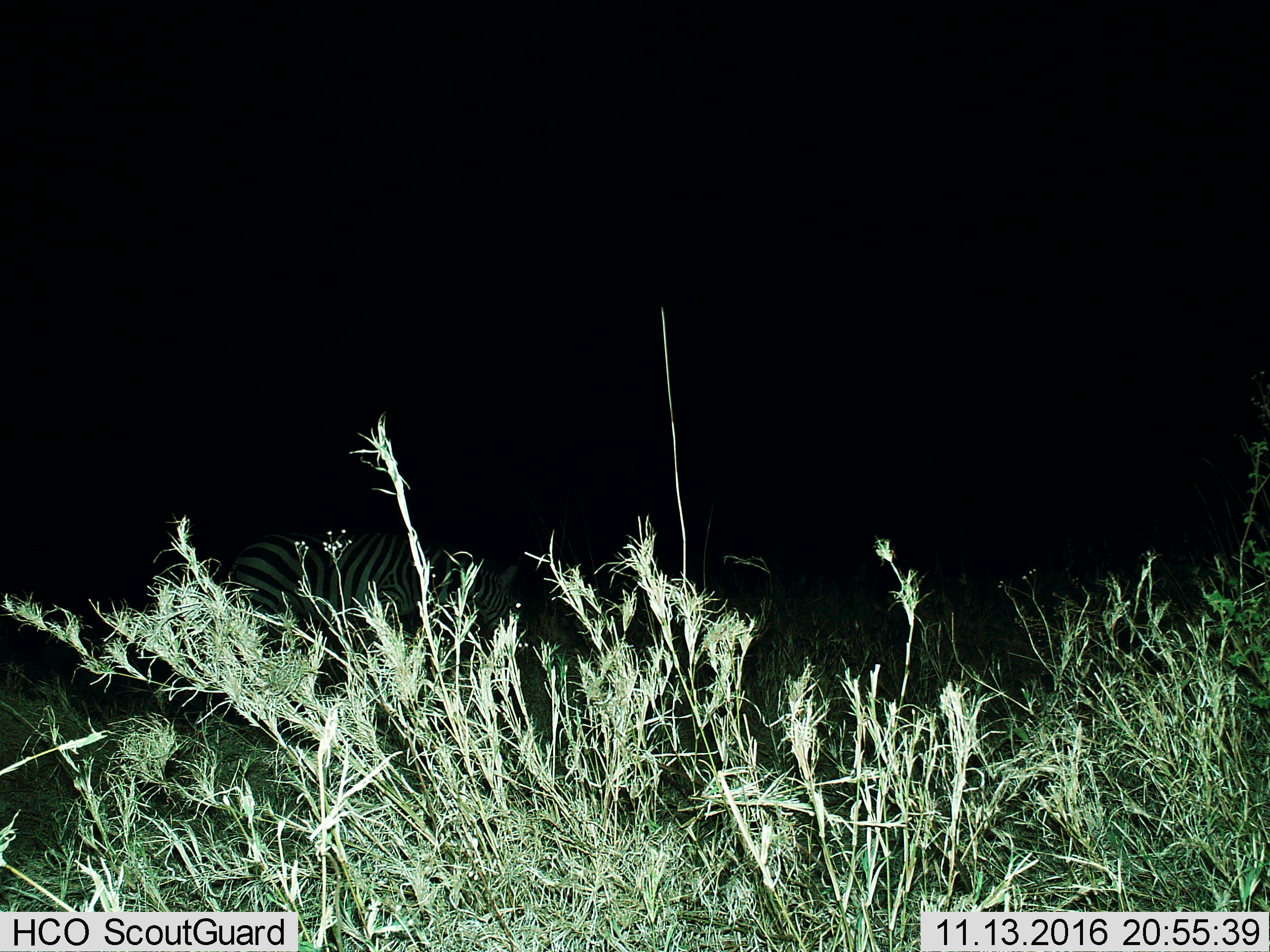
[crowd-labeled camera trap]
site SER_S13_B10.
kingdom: Animalia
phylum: Chordata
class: Mammalia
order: Perissodactyla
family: Equidae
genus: Equus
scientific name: Equus quagga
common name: plains zebra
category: zebraplains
Zebraplains (plains zebra) (Equus quagga), count 1. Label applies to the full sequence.